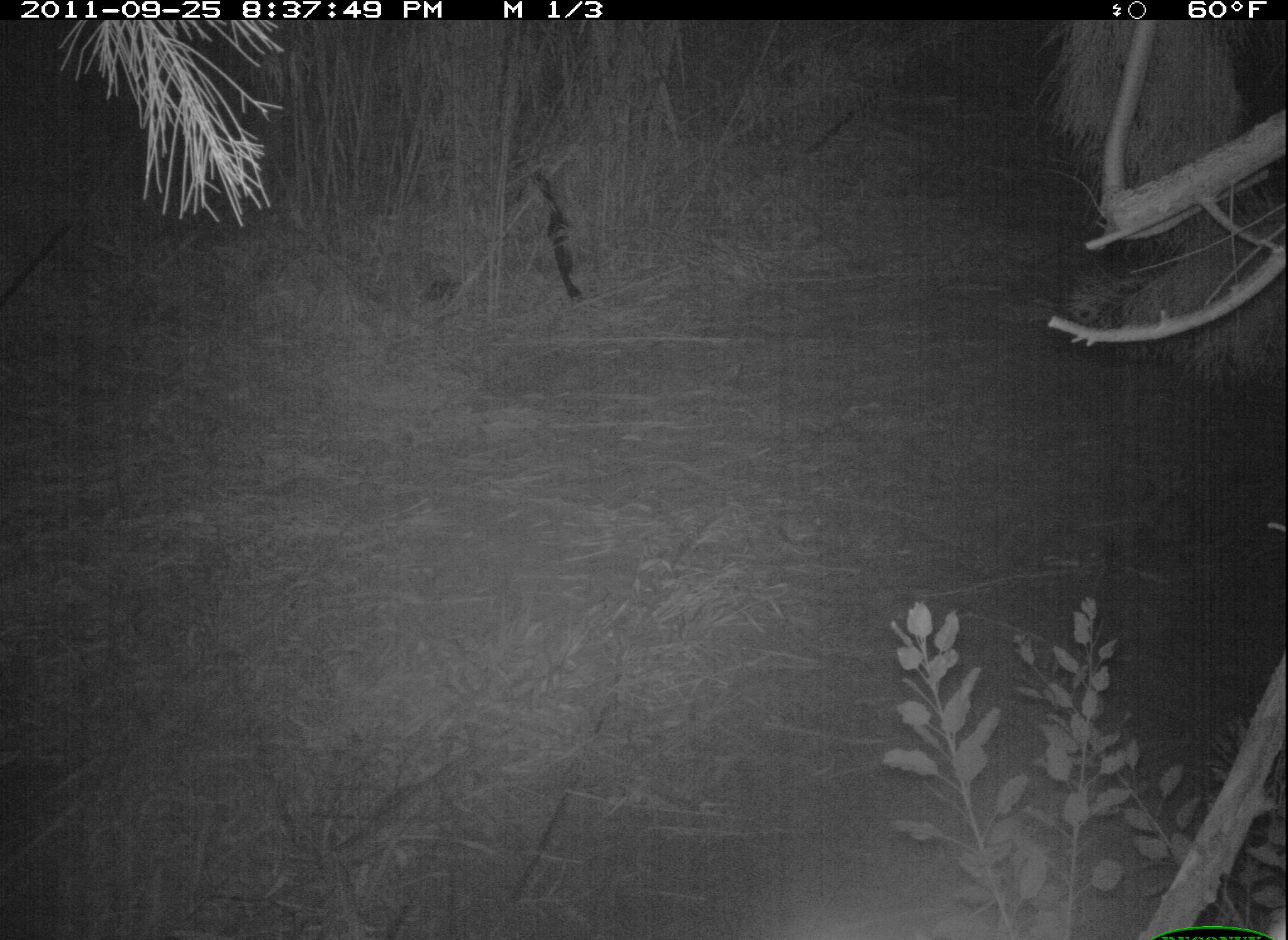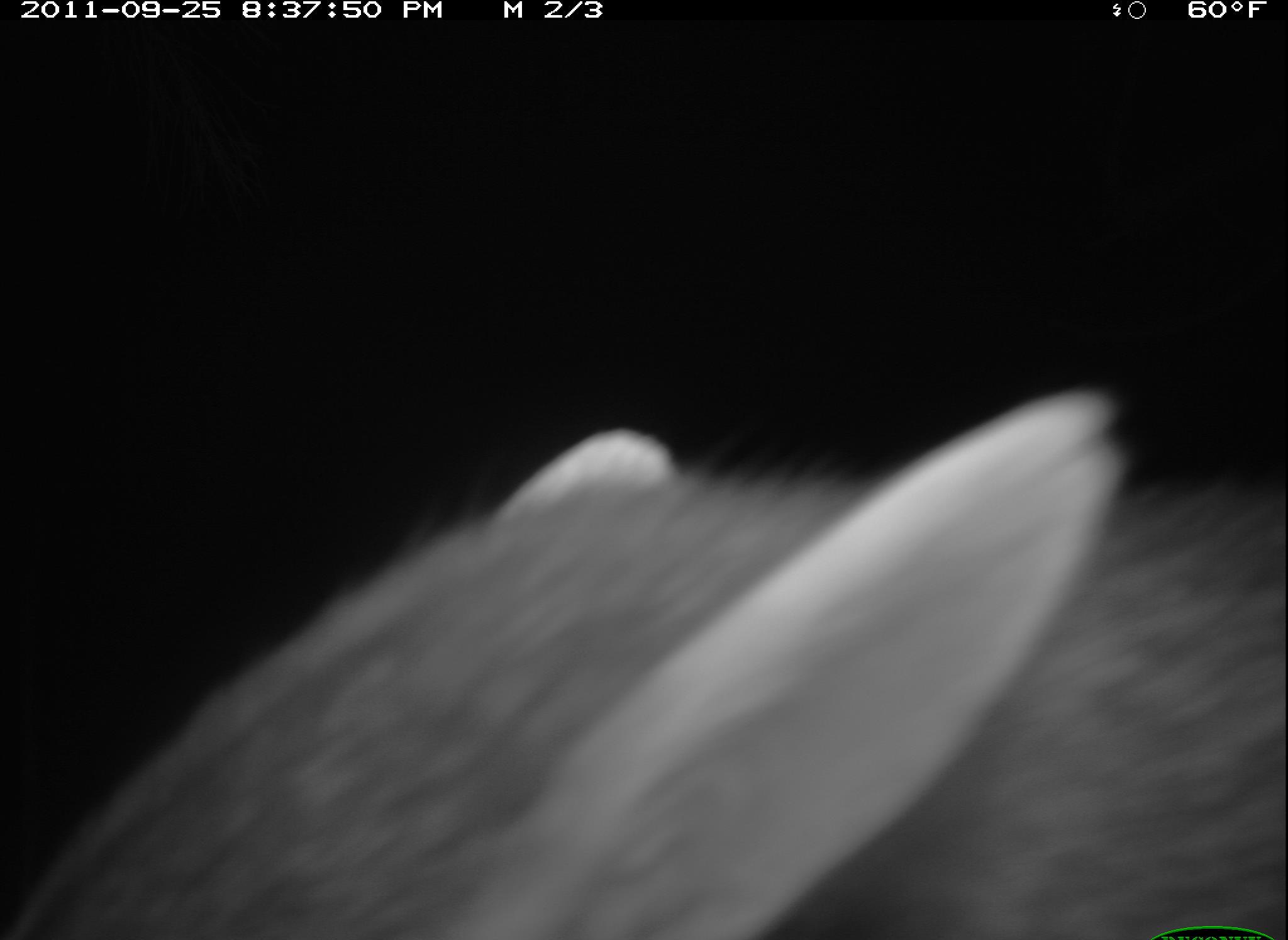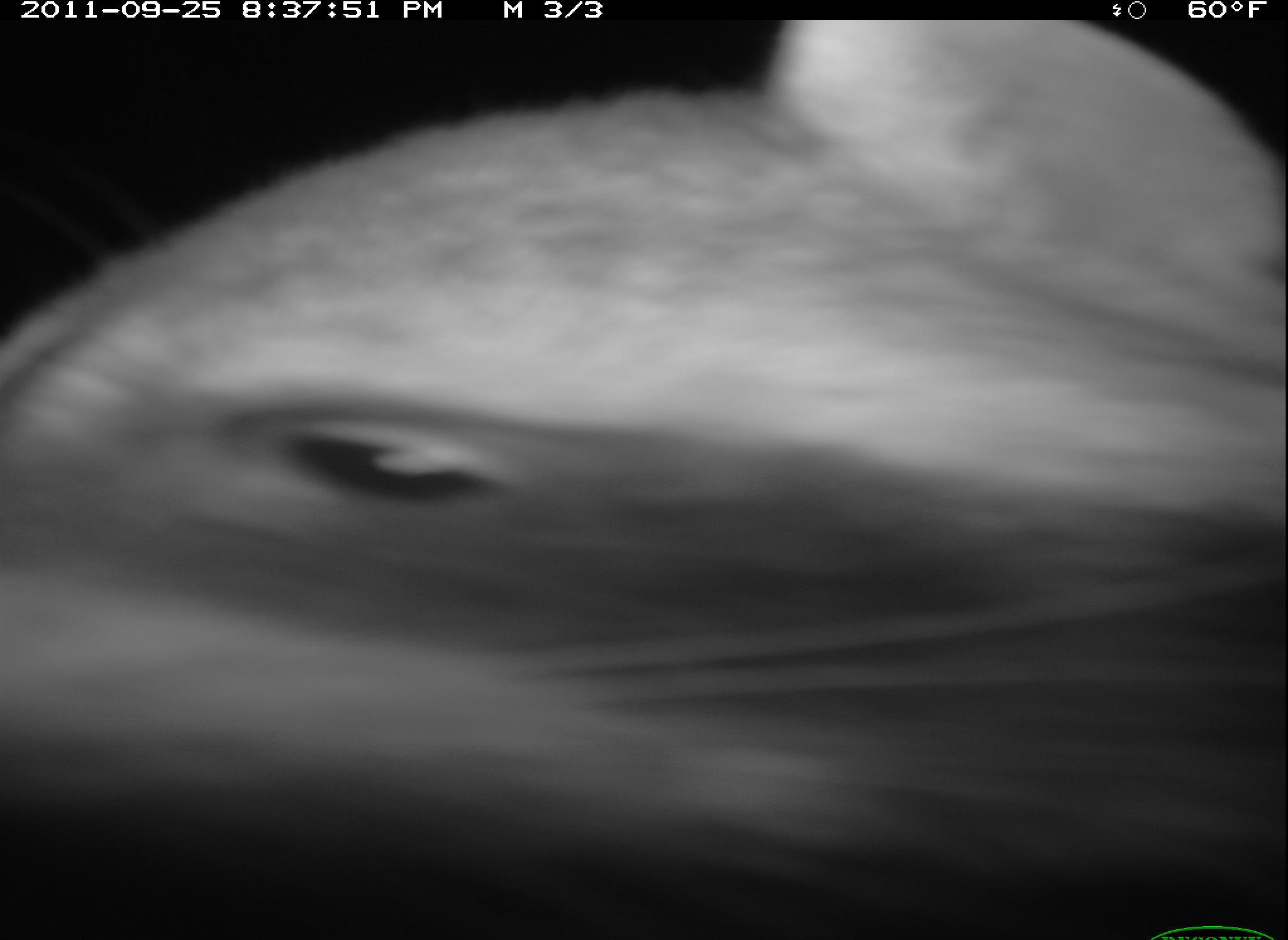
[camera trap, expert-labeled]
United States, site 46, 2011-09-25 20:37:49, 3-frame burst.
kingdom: Animalia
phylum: Chordata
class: Mammalia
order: Carnivora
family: Procyonidae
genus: Procyon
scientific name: Procyon lotor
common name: raccoon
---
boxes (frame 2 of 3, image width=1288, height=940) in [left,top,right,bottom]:
raccoon: [3,383,1278,933]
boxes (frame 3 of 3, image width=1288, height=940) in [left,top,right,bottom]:
raccoon: [5,8,1280,933]